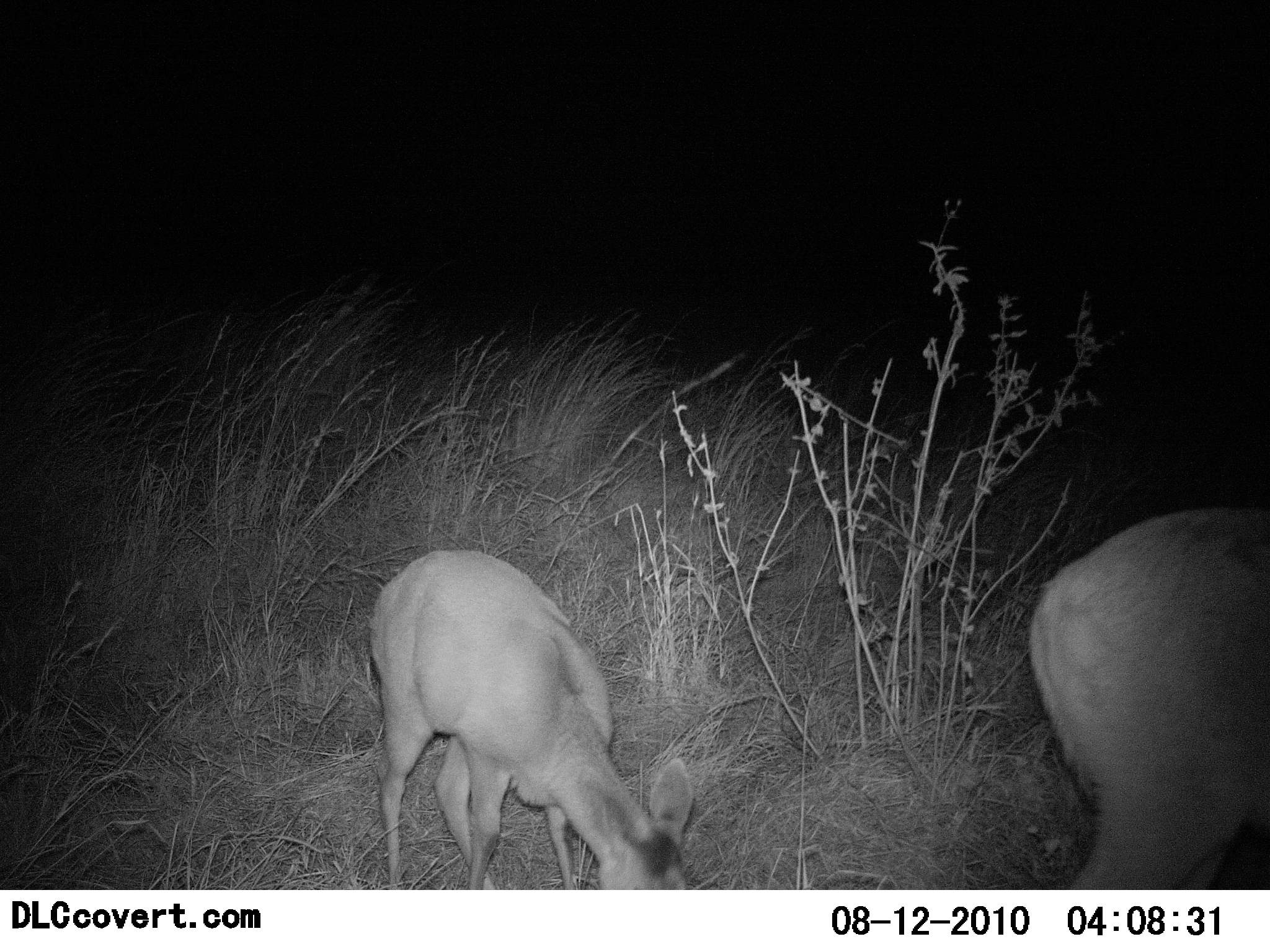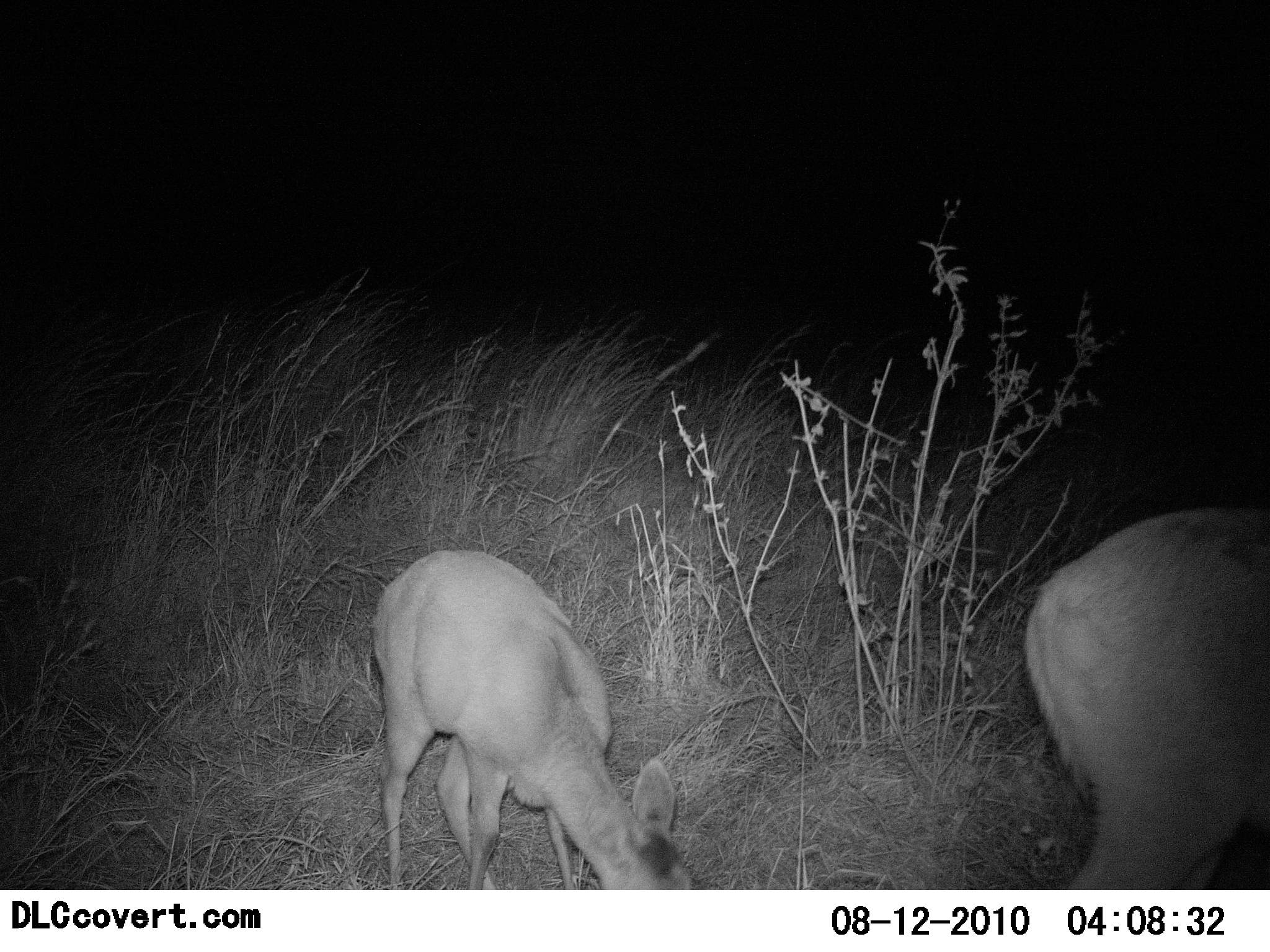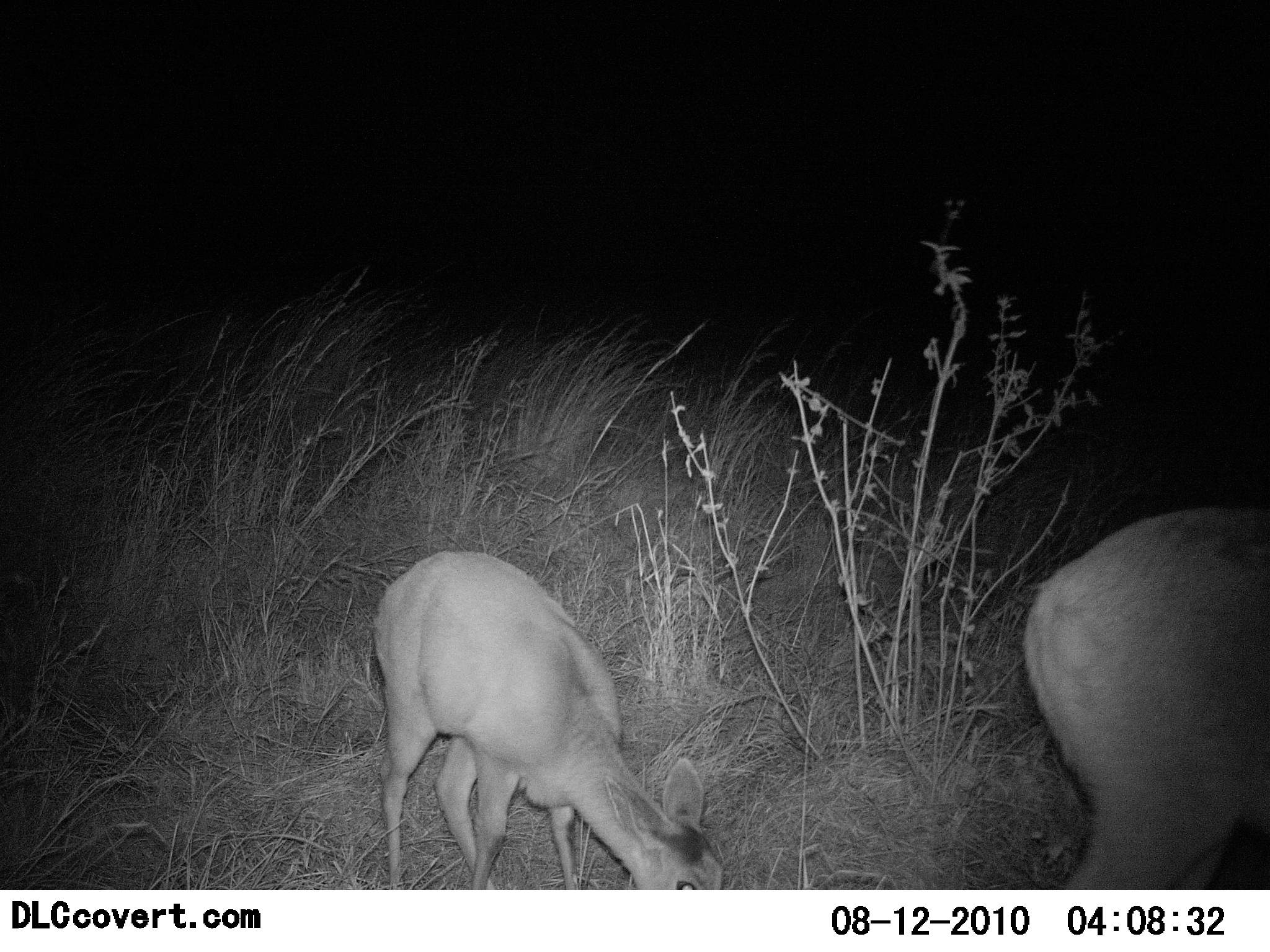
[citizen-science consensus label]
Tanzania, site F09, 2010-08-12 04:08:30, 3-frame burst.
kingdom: Animalia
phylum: Chordata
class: Mammalia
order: Artiodactyla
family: Bovidae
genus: Redunca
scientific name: Redunca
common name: reedbuck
Reedbuck (Redunca), count 2. Behavior (volunteer vote fractions): standing 38%, resting 0%, moving 0%, interacting 0%. Young present (vote fraction): 38%. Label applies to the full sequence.